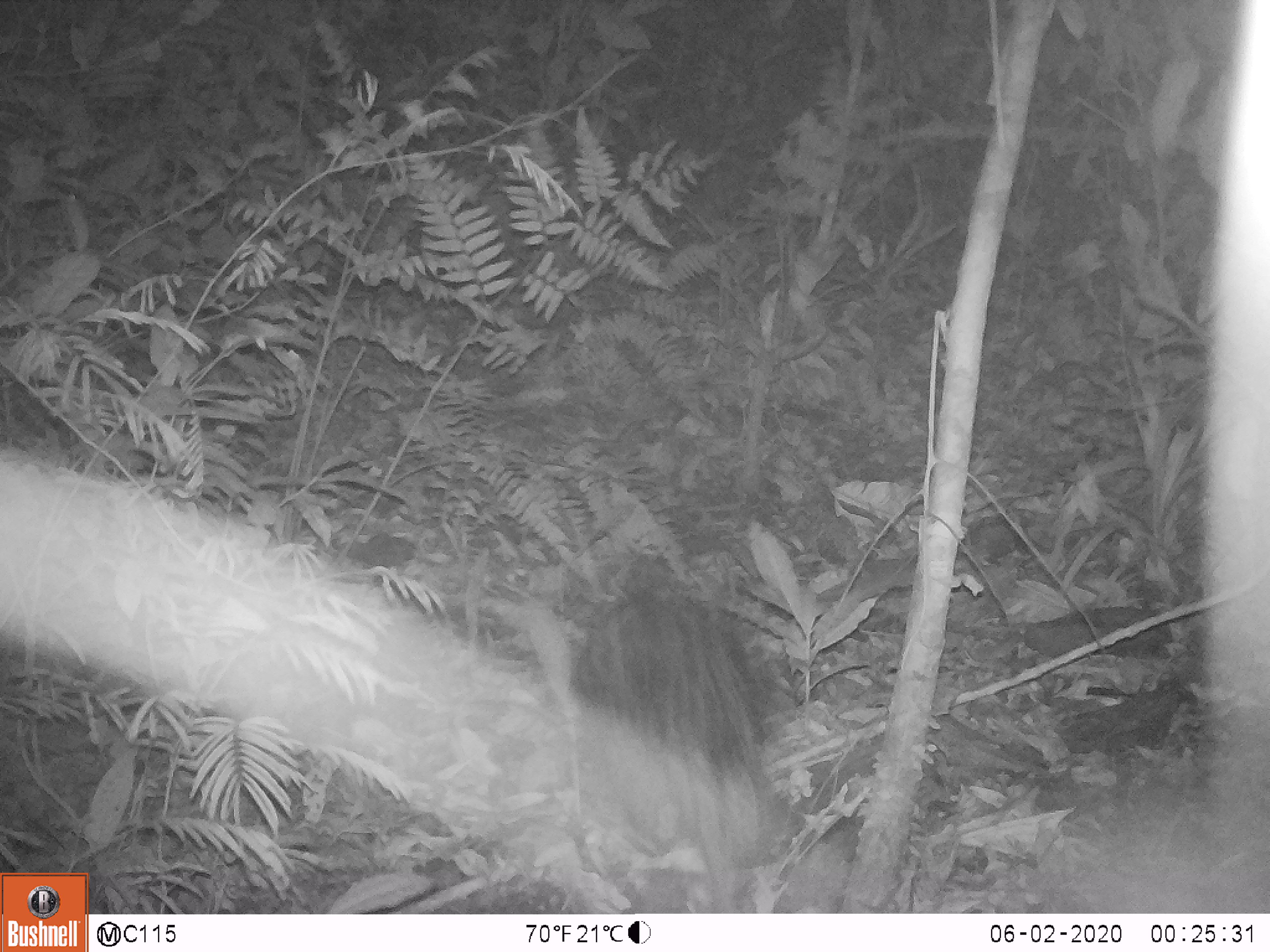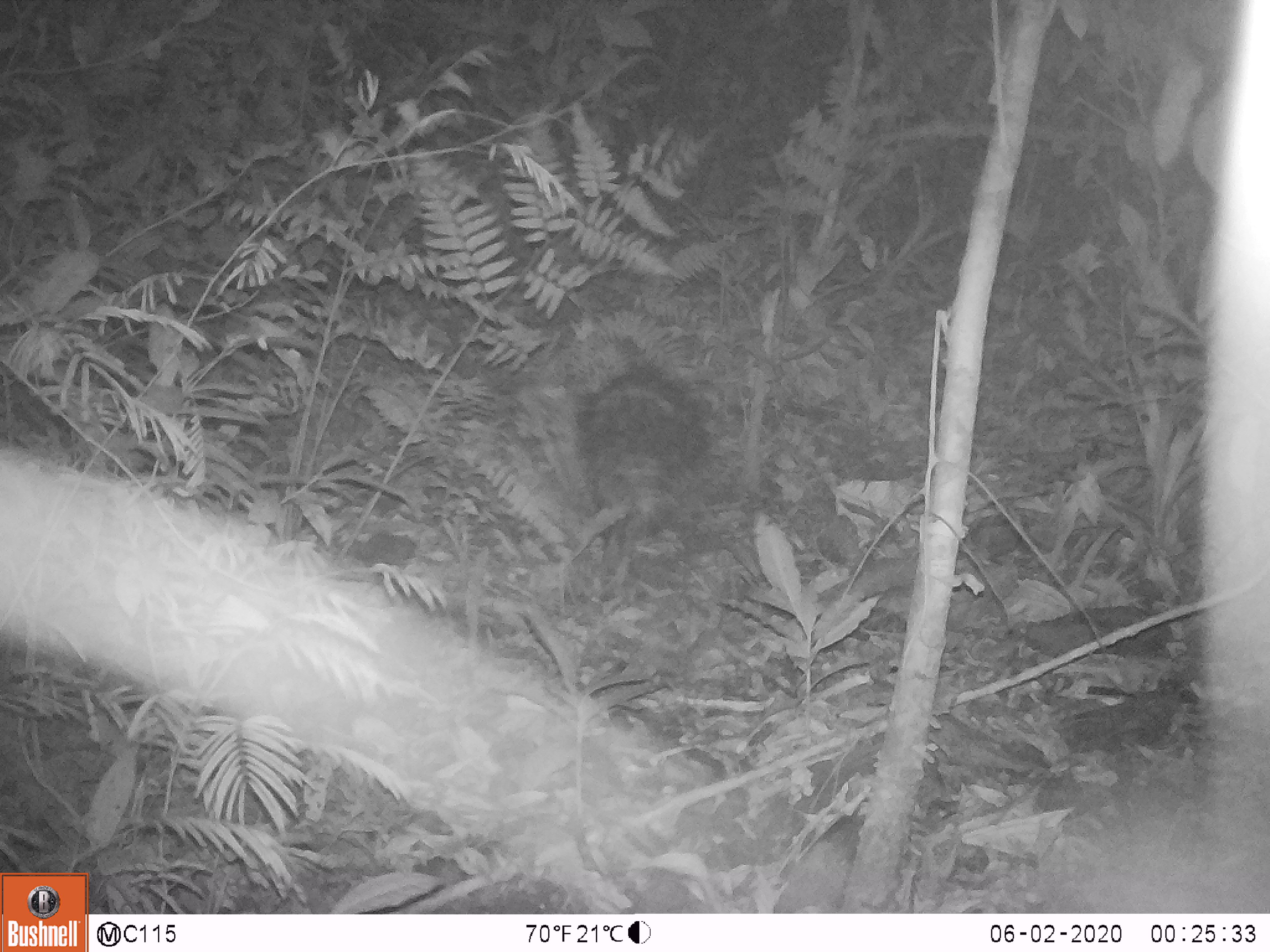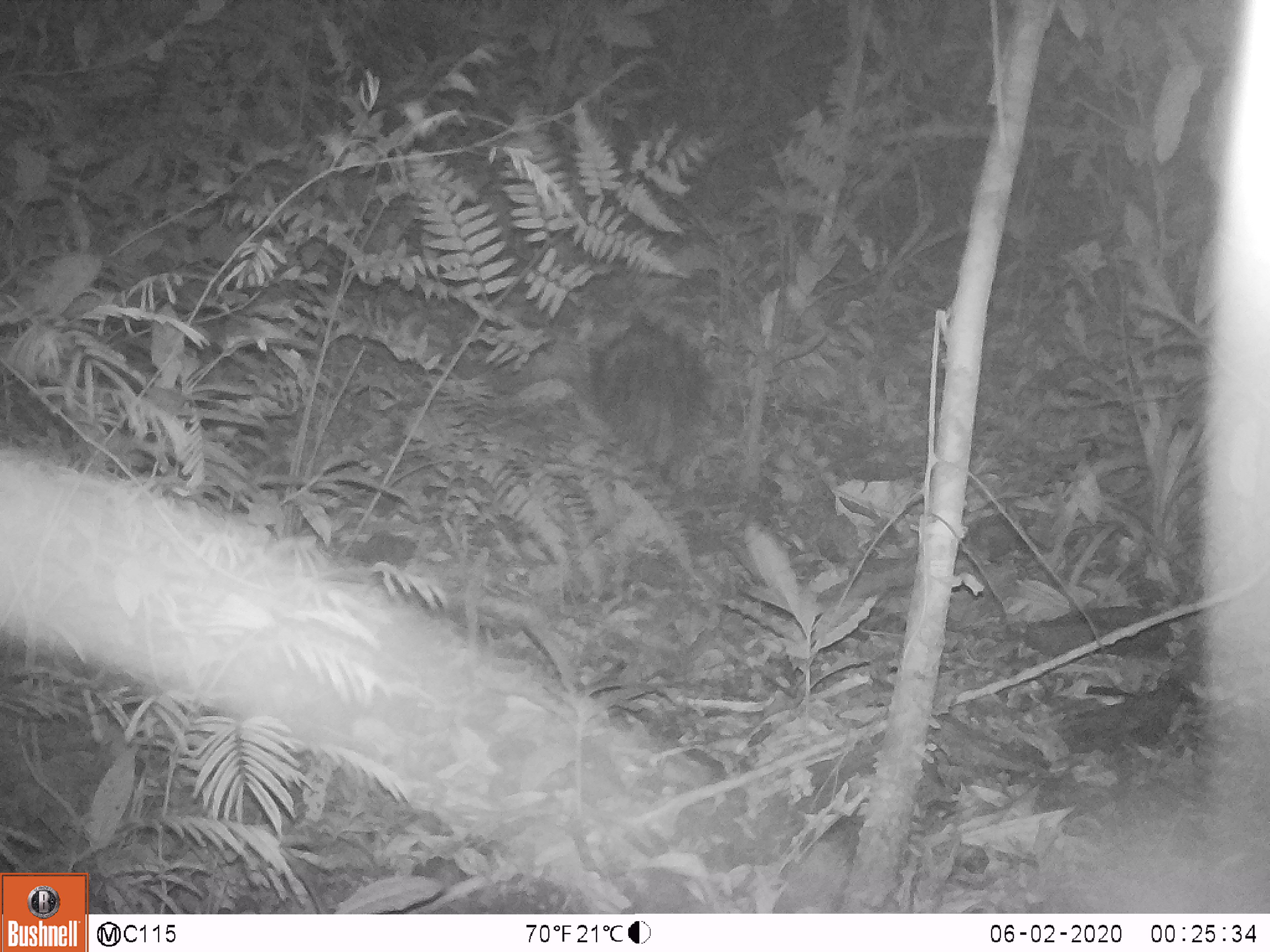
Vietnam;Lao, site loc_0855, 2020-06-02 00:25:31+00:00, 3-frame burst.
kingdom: Animalia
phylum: Chordata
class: Mammalia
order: Rodentia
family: Hystricidae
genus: Hystrix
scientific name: Hystrix brachyura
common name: malayan porcupine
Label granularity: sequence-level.